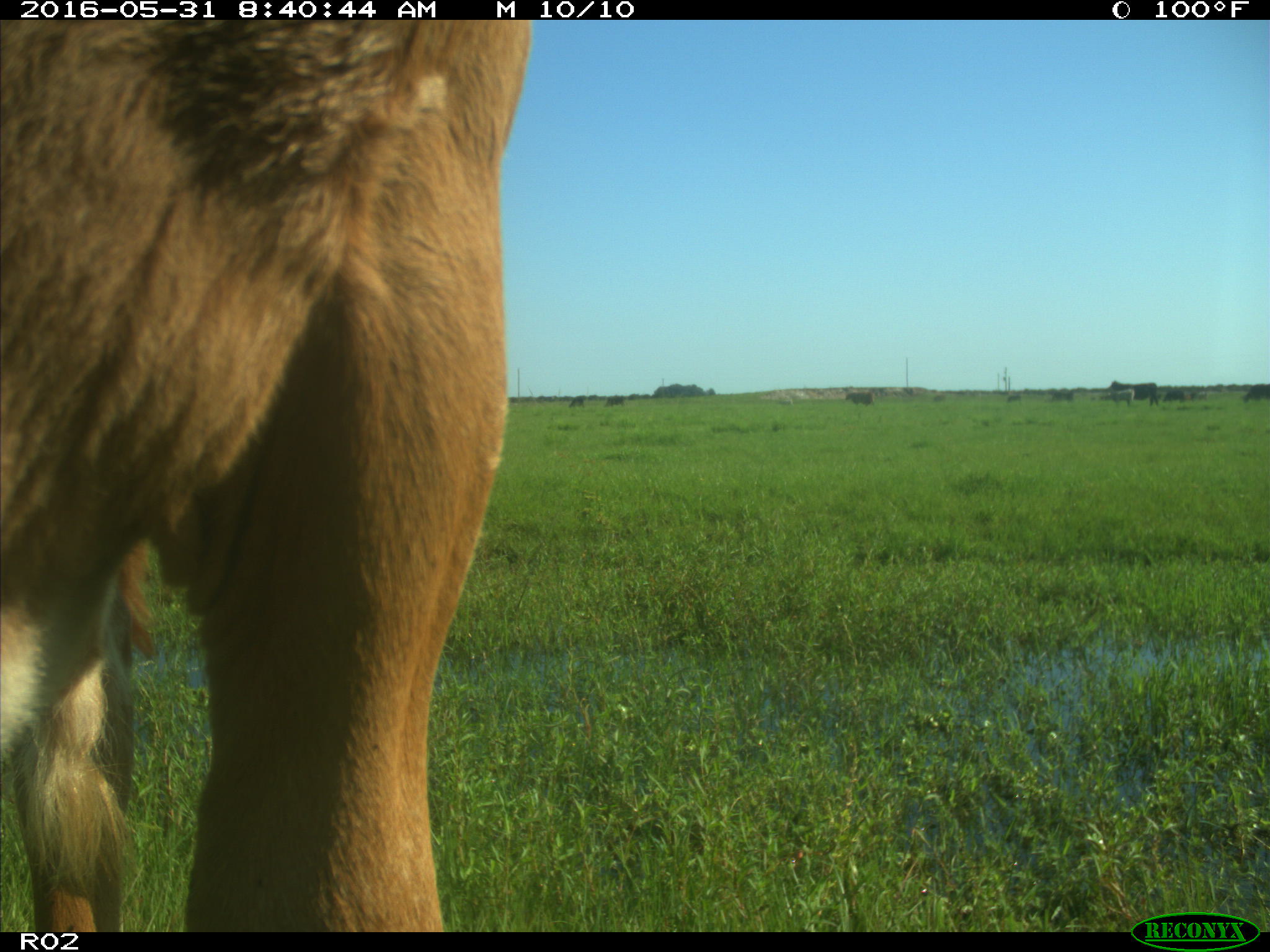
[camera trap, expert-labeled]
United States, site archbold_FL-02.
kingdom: Animalia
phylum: Chordata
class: Mammalia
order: Artiodactyla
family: Bovidae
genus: Bos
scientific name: Bos taurus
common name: domestic cow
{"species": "Bos taurus (domestic cow)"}